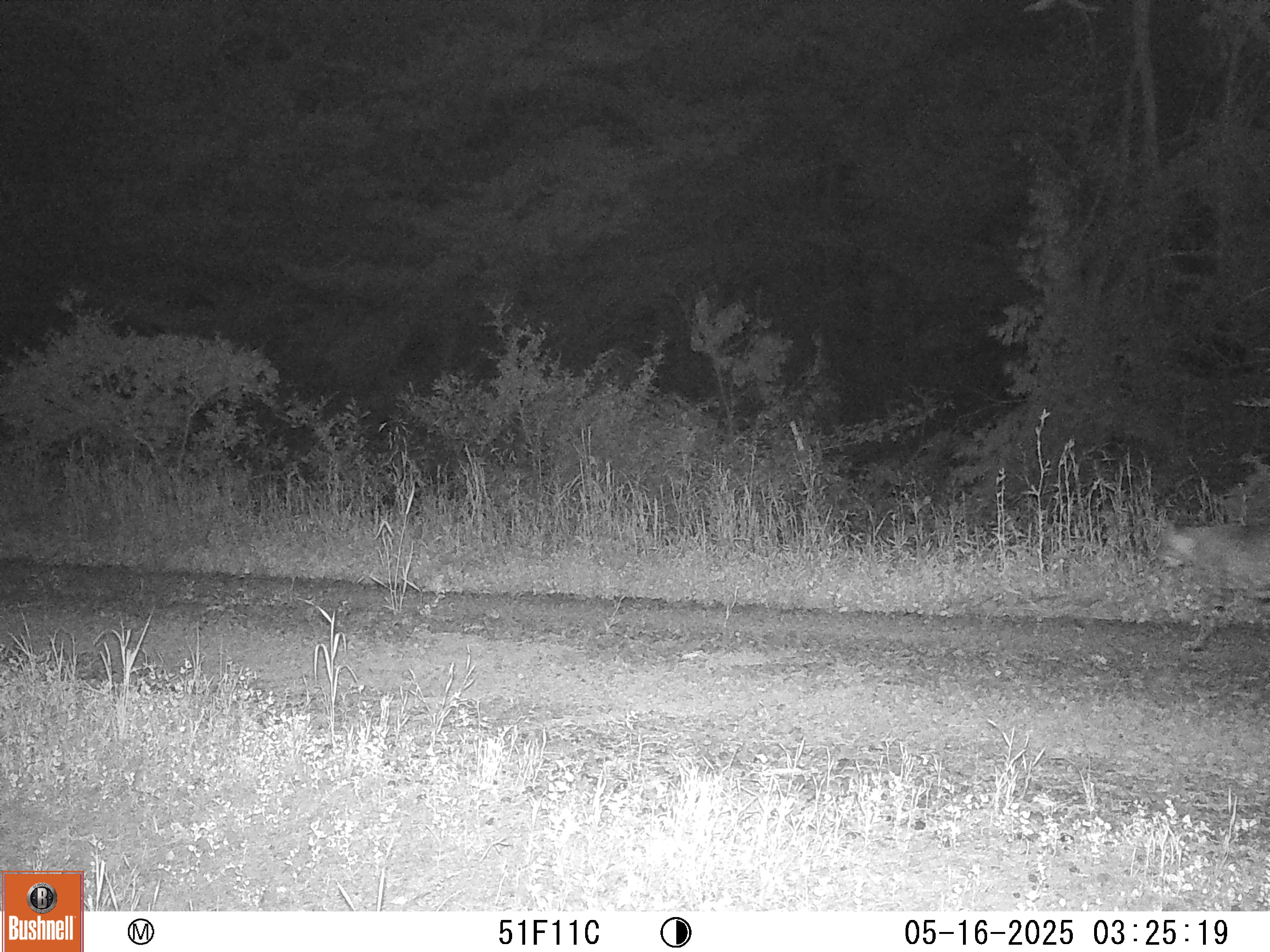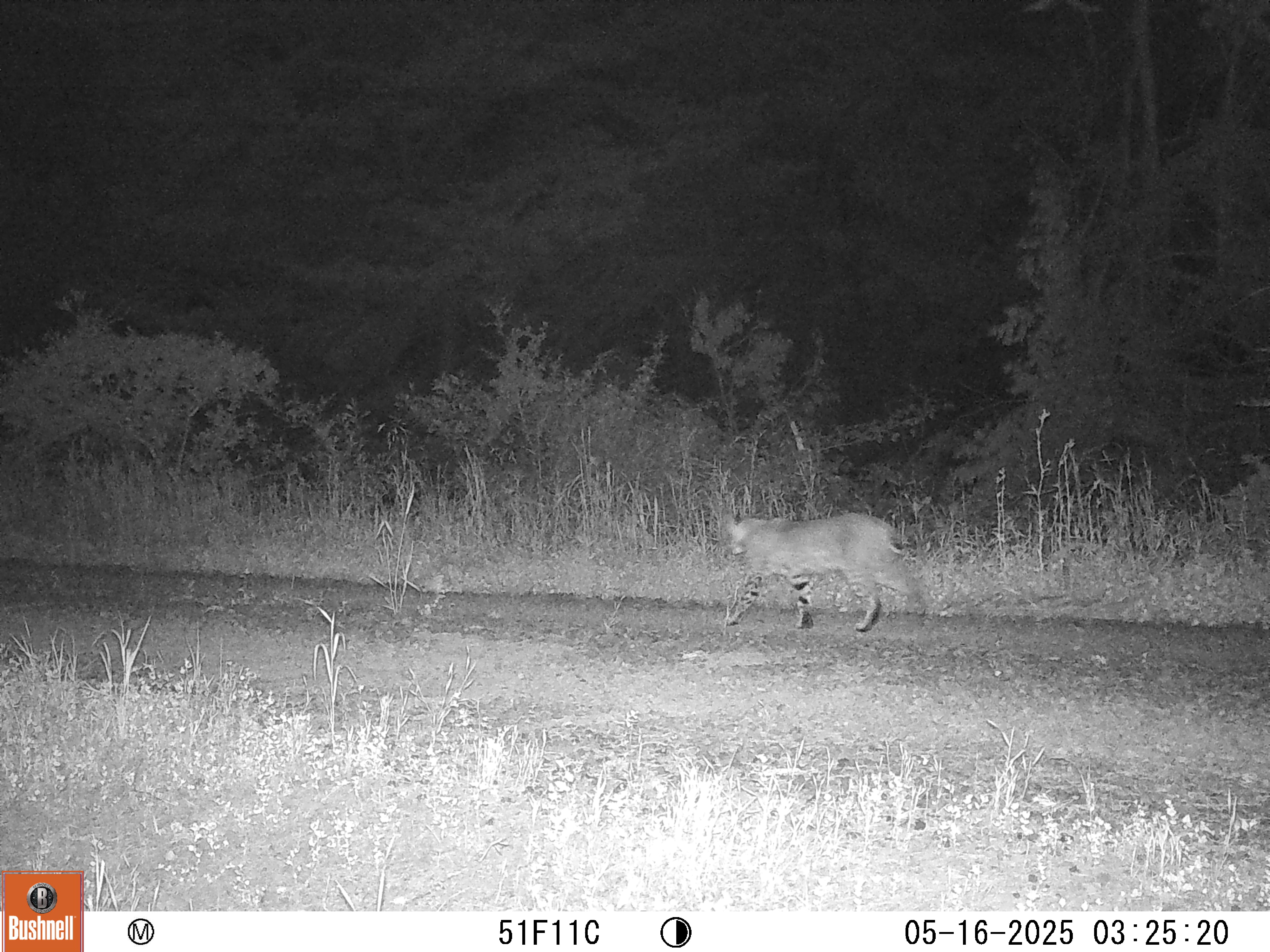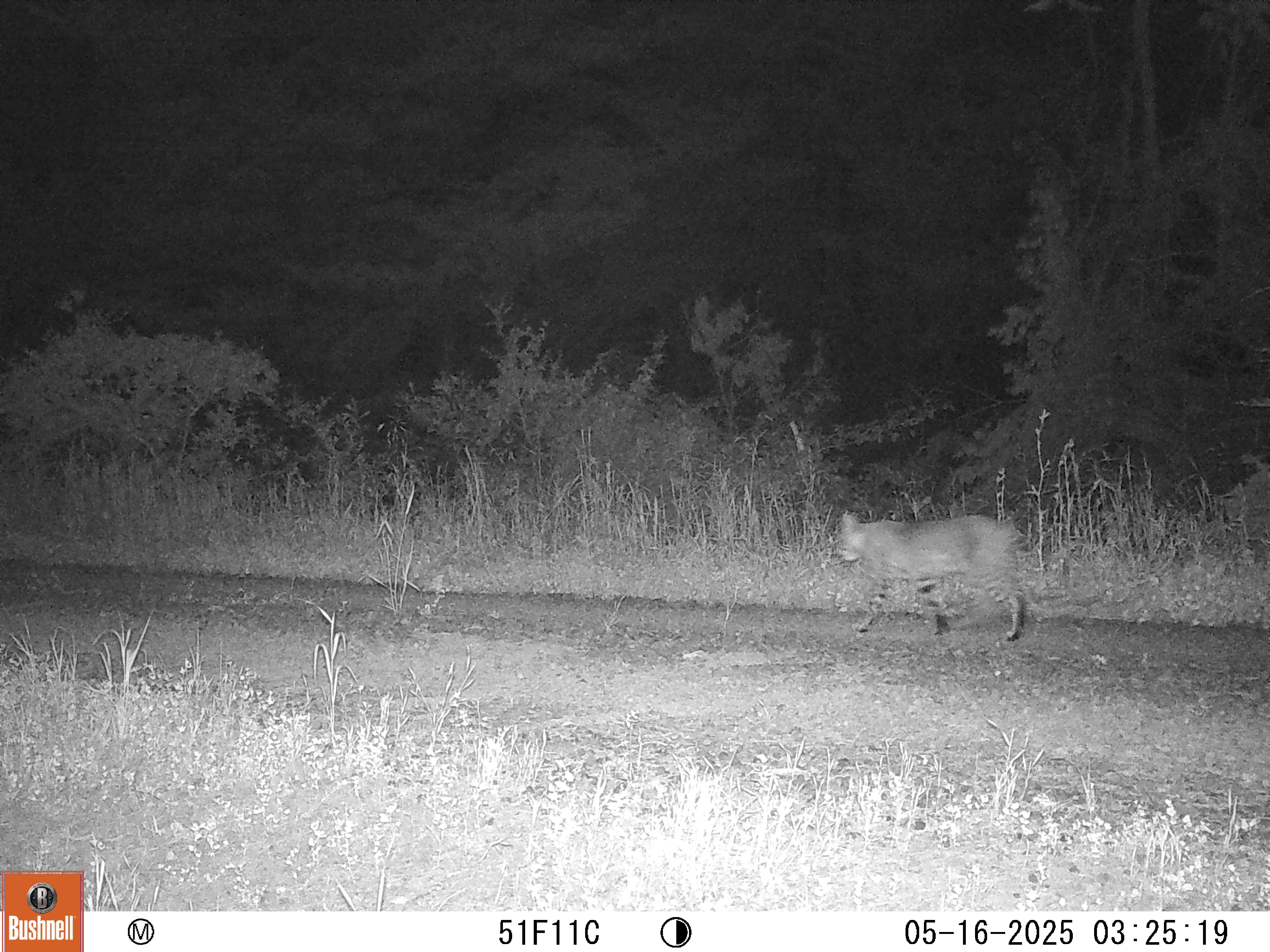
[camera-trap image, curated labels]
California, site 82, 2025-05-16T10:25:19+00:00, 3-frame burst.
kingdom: Animalia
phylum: Chordata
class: Mammalia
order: Carnivora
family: Felidae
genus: Lynx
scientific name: Lynx rufus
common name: bobcat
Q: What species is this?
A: Bobcat (Lynx rufus).